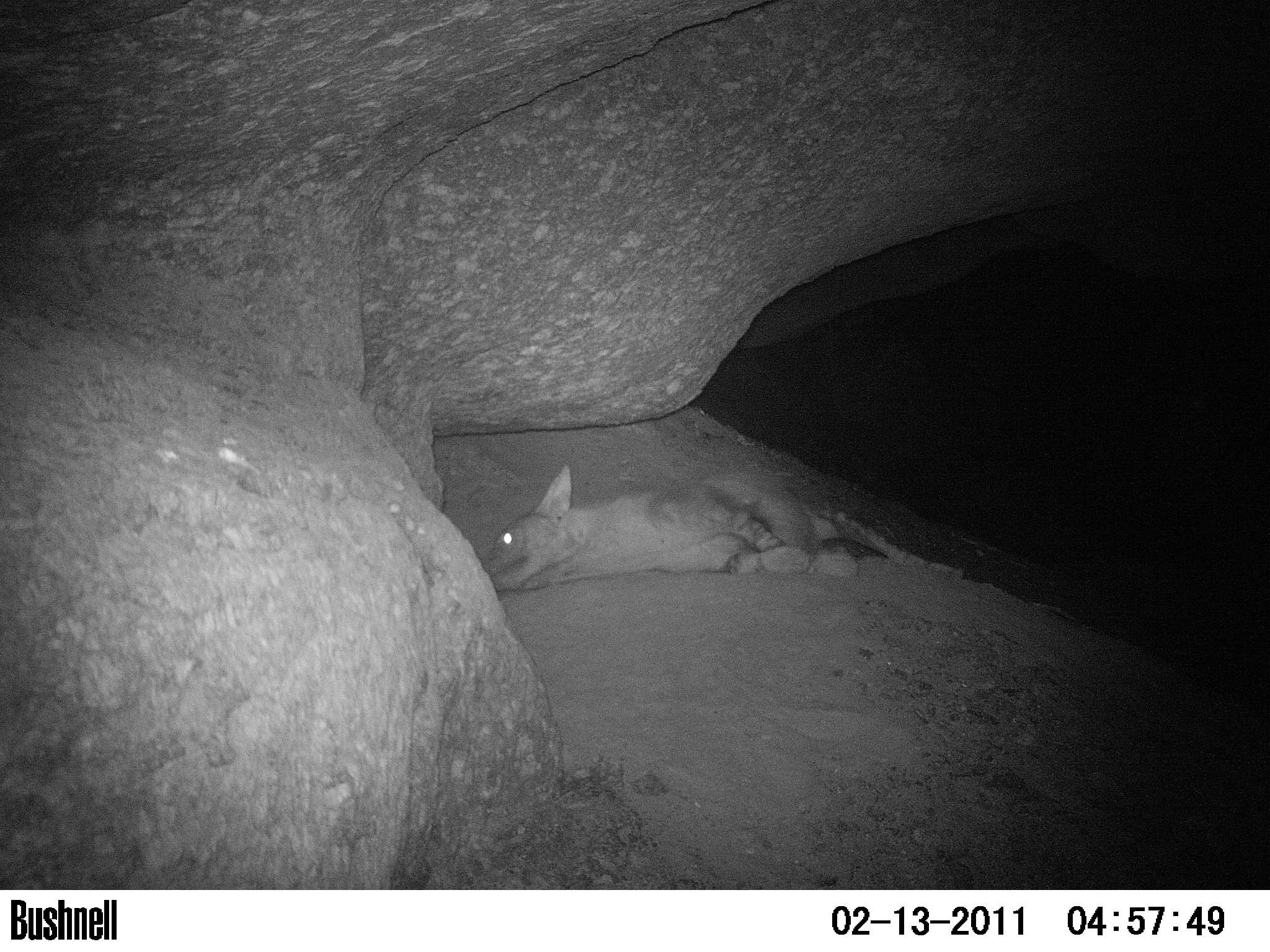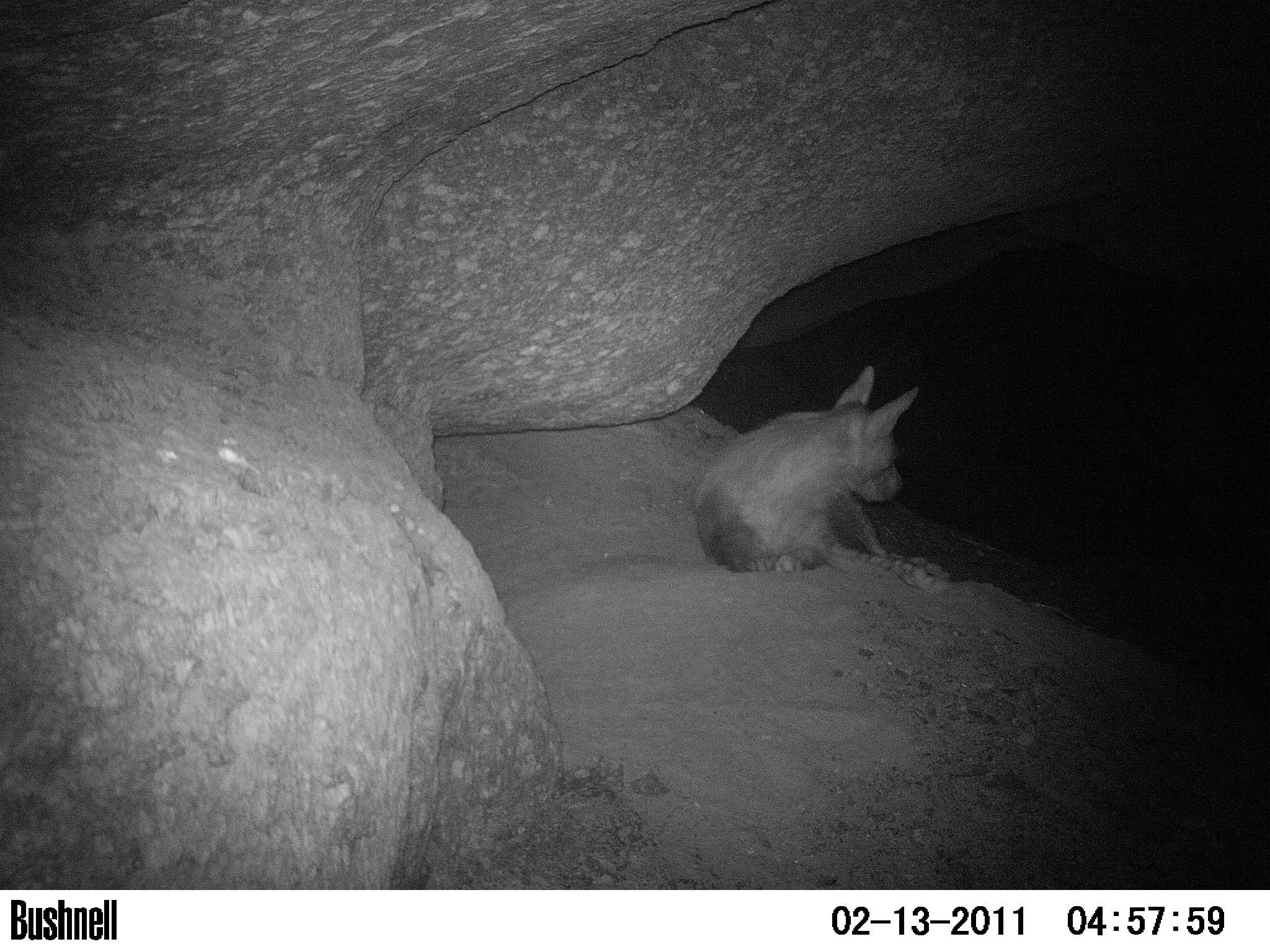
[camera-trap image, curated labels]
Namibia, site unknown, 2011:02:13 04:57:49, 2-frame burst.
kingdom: Animalia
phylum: Chordata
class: Mammalia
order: Carnivora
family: Hyaenidae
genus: Parahyaena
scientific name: Parahyaena brunnea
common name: brown hyena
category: hyaena brunnea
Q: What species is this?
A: Hyaena brunnea (brown hyena) (Parahyaena brunnea).